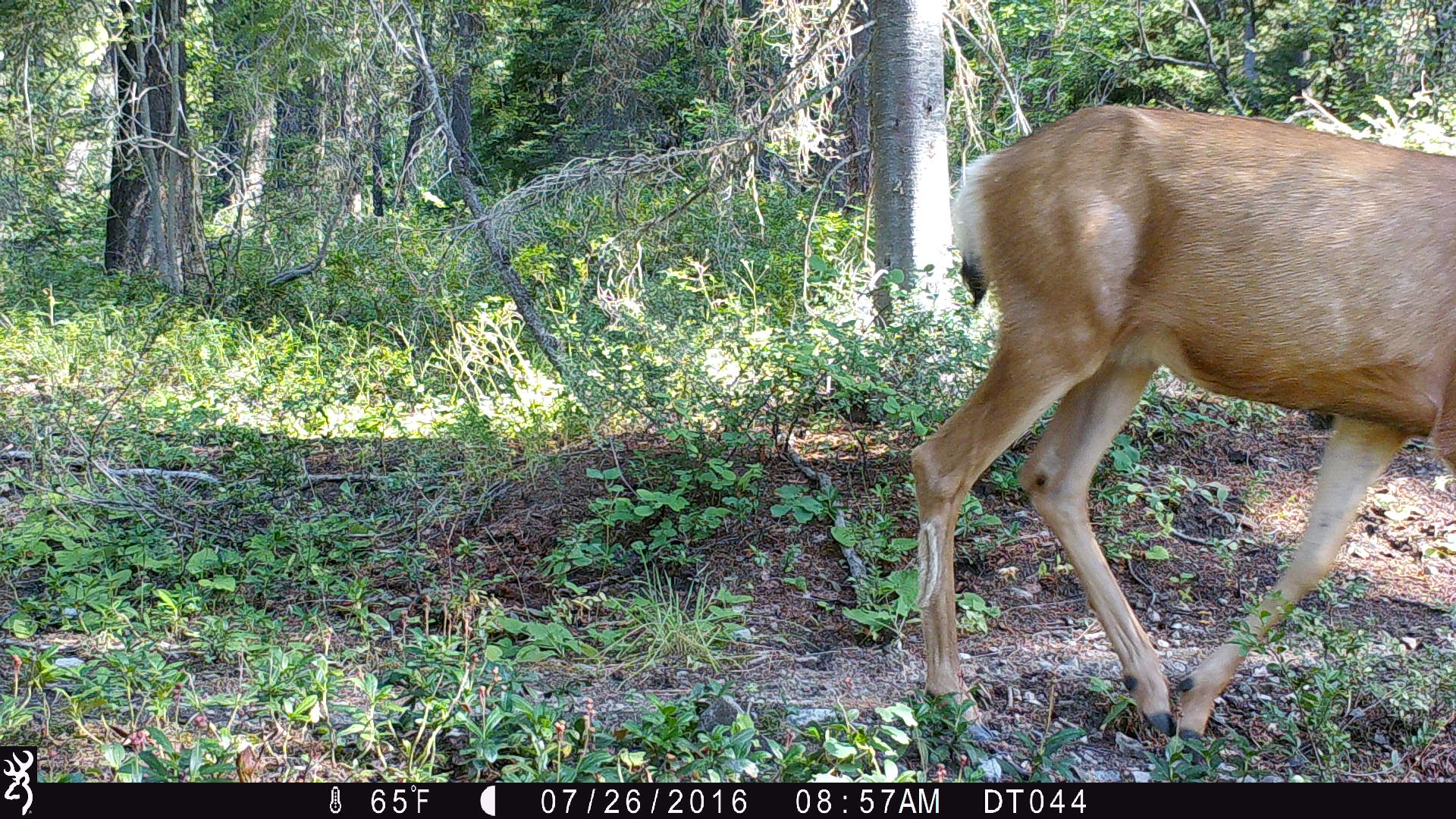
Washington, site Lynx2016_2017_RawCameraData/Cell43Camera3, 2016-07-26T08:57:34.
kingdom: Animalia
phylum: Chordata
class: Mammalia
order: Artiodactyla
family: Cervidae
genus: Odocoileus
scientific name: Odocoileus hemionus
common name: mule deer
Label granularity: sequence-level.